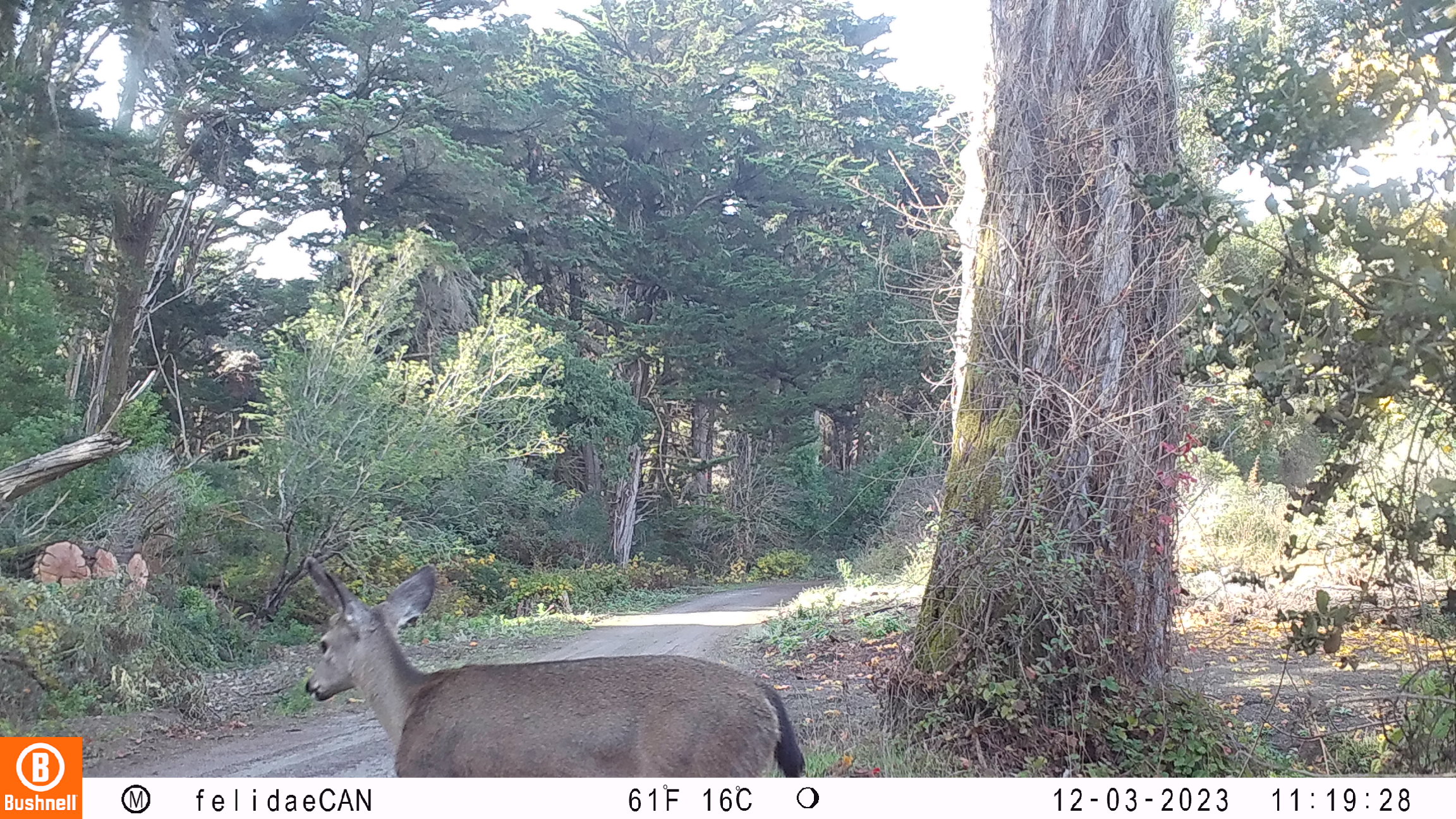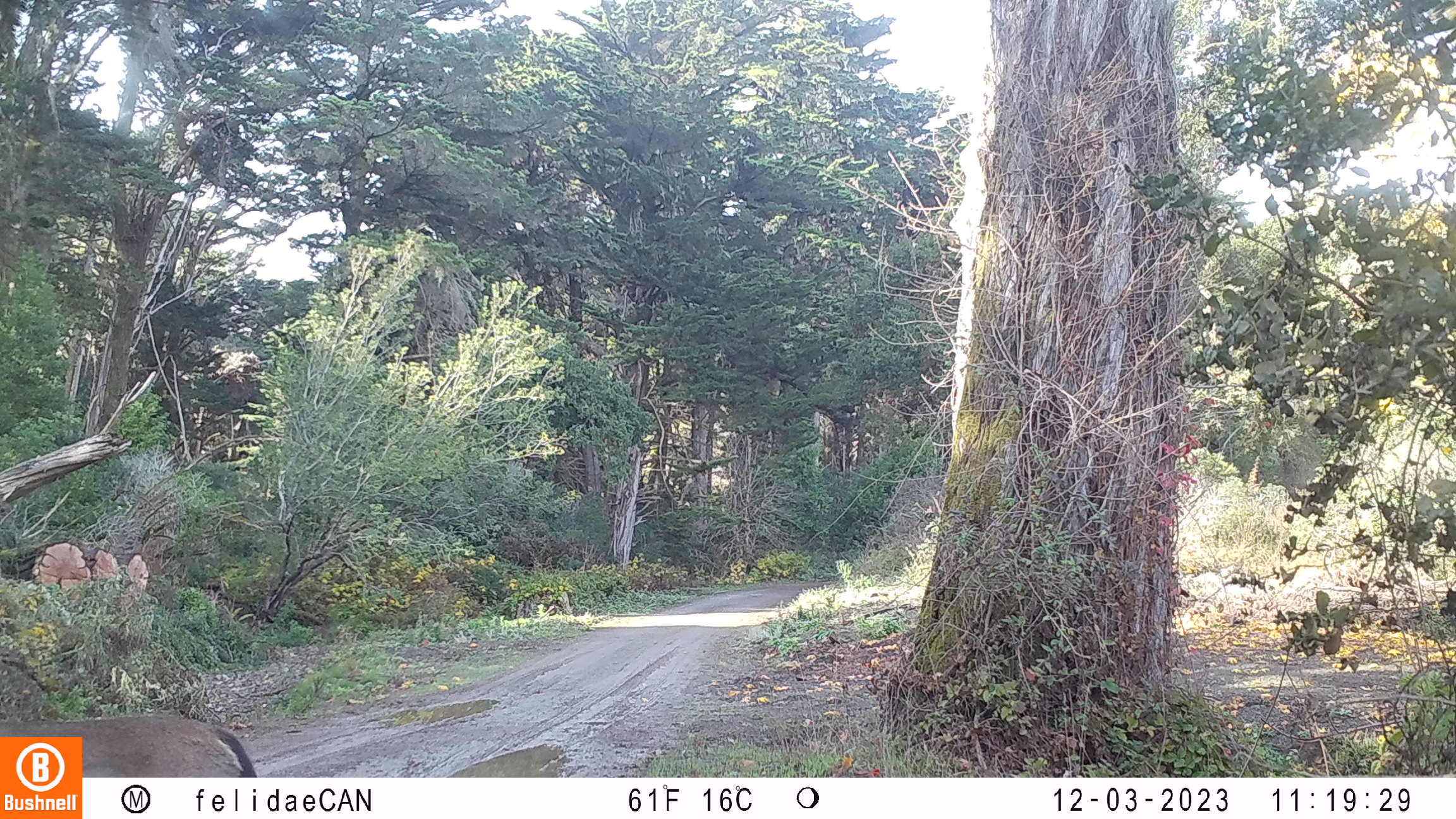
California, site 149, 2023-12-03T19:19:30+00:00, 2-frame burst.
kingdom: Animalia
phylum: Chordata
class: Mammalia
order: Artiodactyla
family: Cervidae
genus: Odocoileus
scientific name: Odocoileus hemionus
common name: mule deer